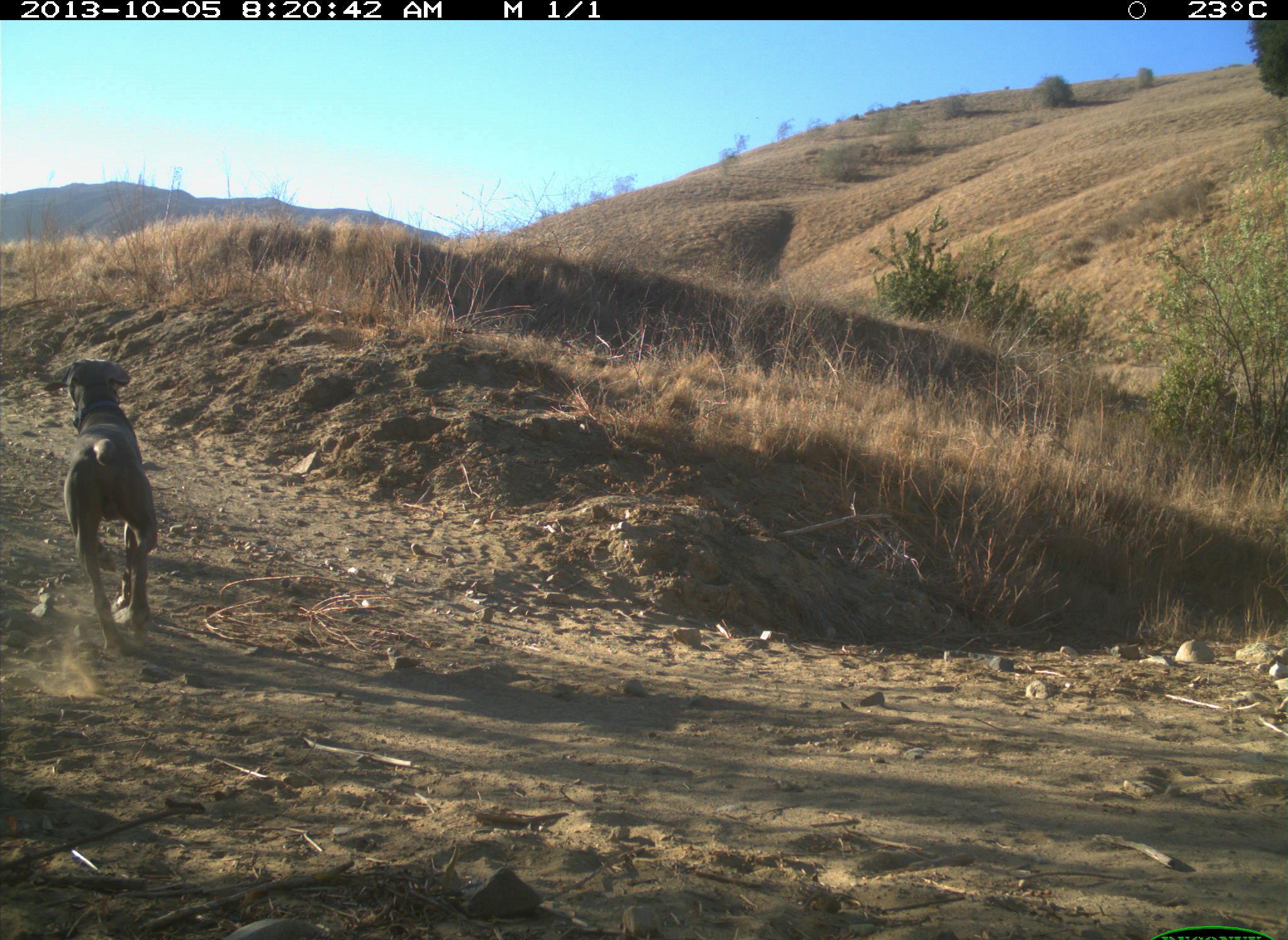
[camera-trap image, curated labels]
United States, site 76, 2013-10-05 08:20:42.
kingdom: Animalia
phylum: Chordata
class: Mammalia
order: Carnivora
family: Canidae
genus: Canis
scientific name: Canis familiaris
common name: domestic dog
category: dog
Dog (domestic dog) (Canis familiaris).